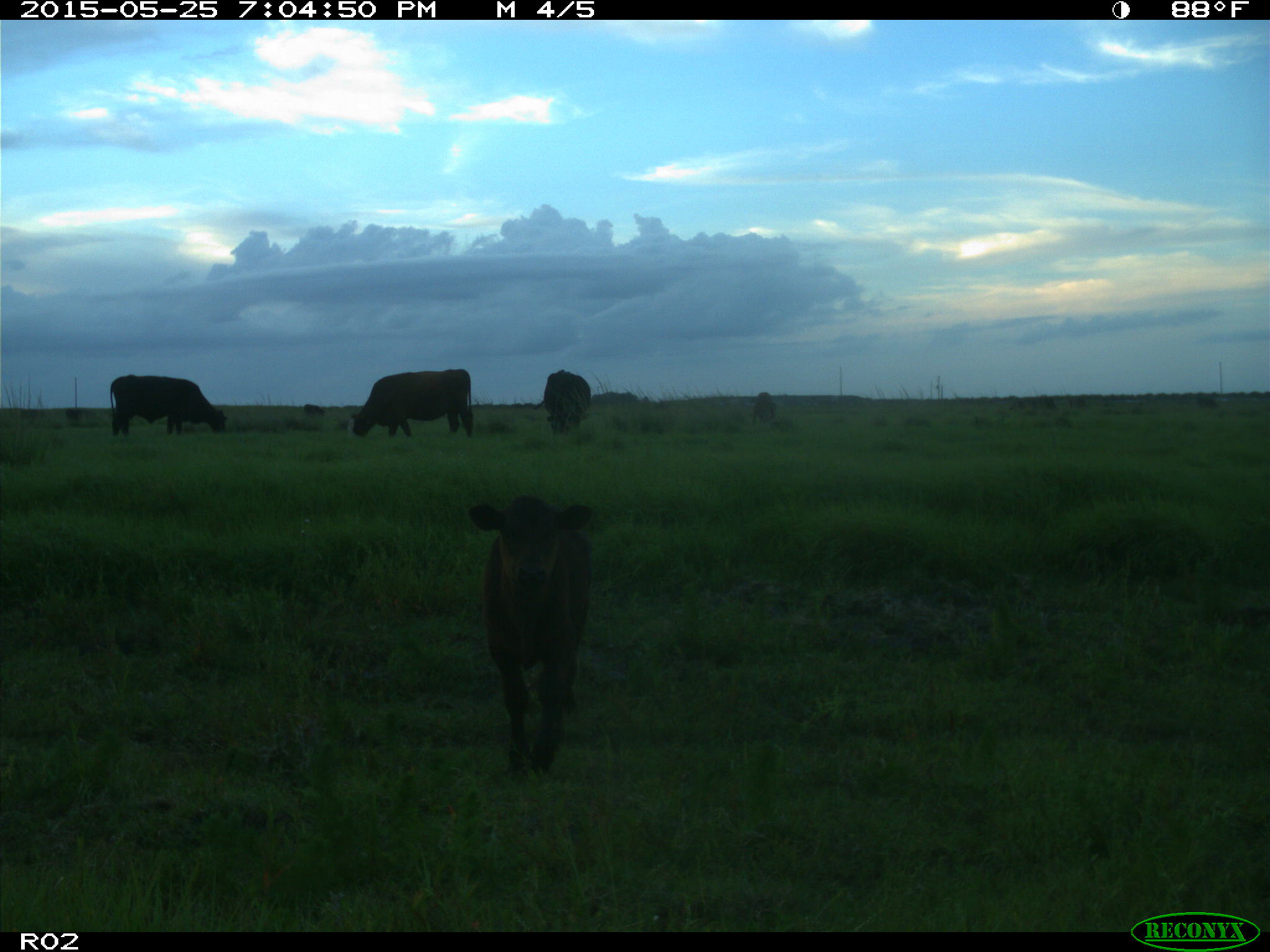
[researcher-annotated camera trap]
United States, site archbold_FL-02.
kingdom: Animalia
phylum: Chordata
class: Mammalia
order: Artiodactyla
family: Bovidae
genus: Bos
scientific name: Bos taurus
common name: domestic cow